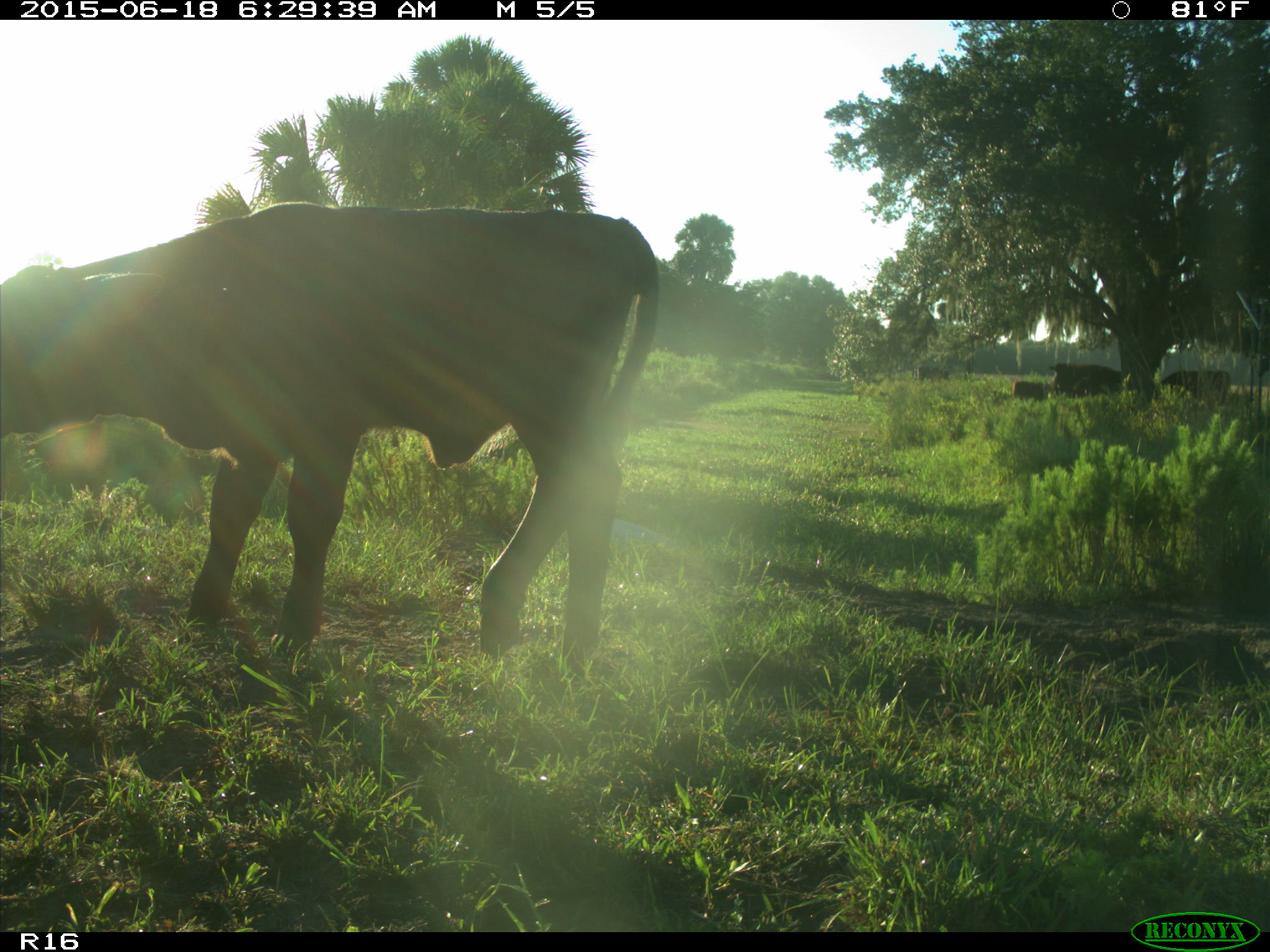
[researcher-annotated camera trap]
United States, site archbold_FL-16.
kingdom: Animalia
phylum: Chordata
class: Mammalia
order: Artiodactyla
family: Bovidae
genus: Bos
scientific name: Bos taurus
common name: domestic cow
Bos taurus (domestic cow).